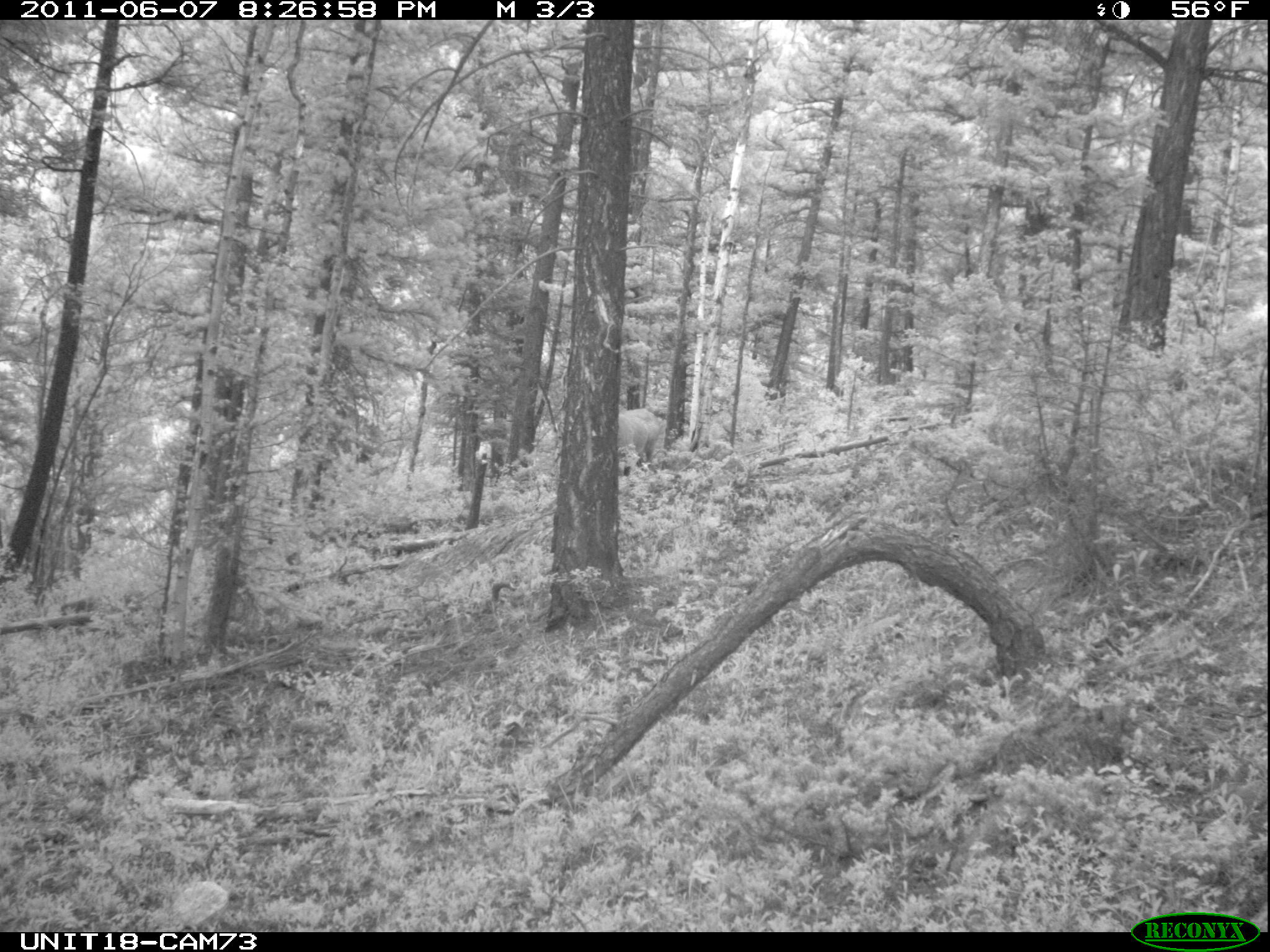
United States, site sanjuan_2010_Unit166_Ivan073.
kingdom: Animalia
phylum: Chordata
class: Mammalia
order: Artiodactyla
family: Cervidae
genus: Cervus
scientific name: Cervus elaphus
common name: red deer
Cervus elaphus (red deer).